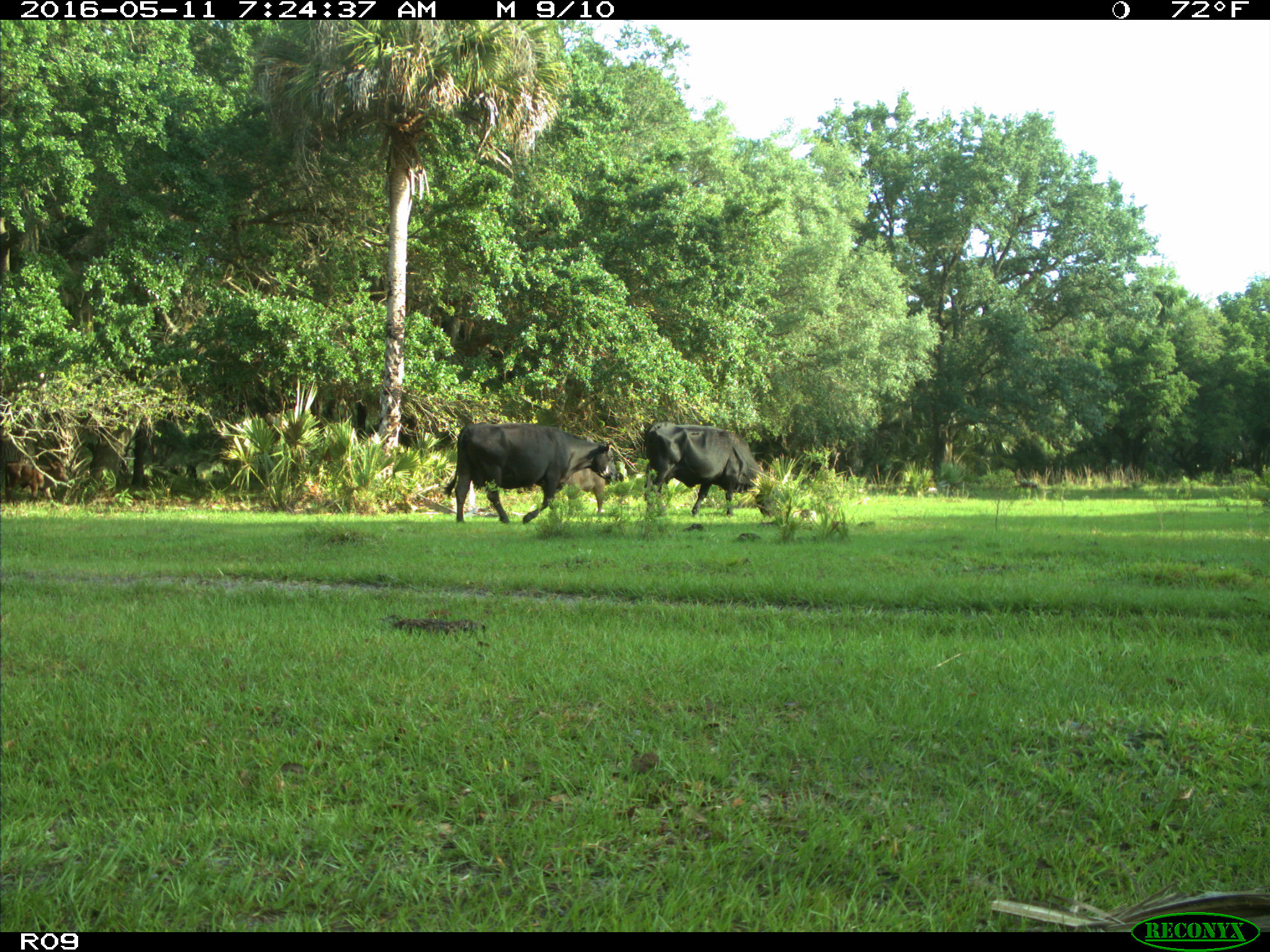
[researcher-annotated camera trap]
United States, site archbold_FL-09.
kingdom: Animalia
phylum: Chordata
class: Mammalia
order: Artiodactyla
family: Bovidae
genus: Bos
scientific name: Bos taurus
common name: domestic cow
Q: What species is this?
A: Bos taurus (domestic cow).